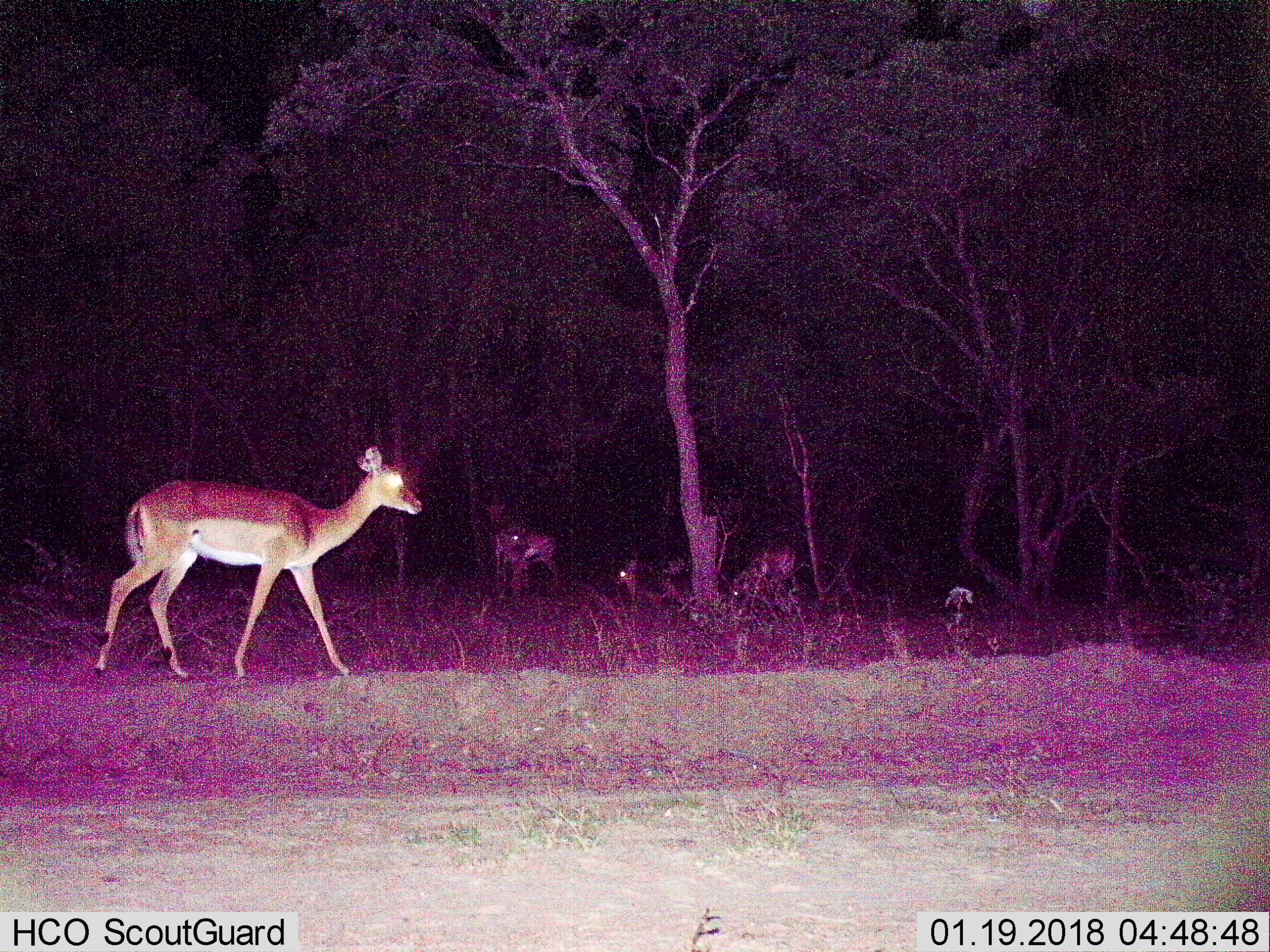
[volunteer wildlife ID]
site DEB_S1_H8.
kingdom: Animalia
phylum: Chordata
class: Mammalia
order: Artiodactyla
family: Bovidae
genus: Aepyceros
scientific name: Aepyceros melampus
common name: impala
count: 5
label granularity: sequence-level